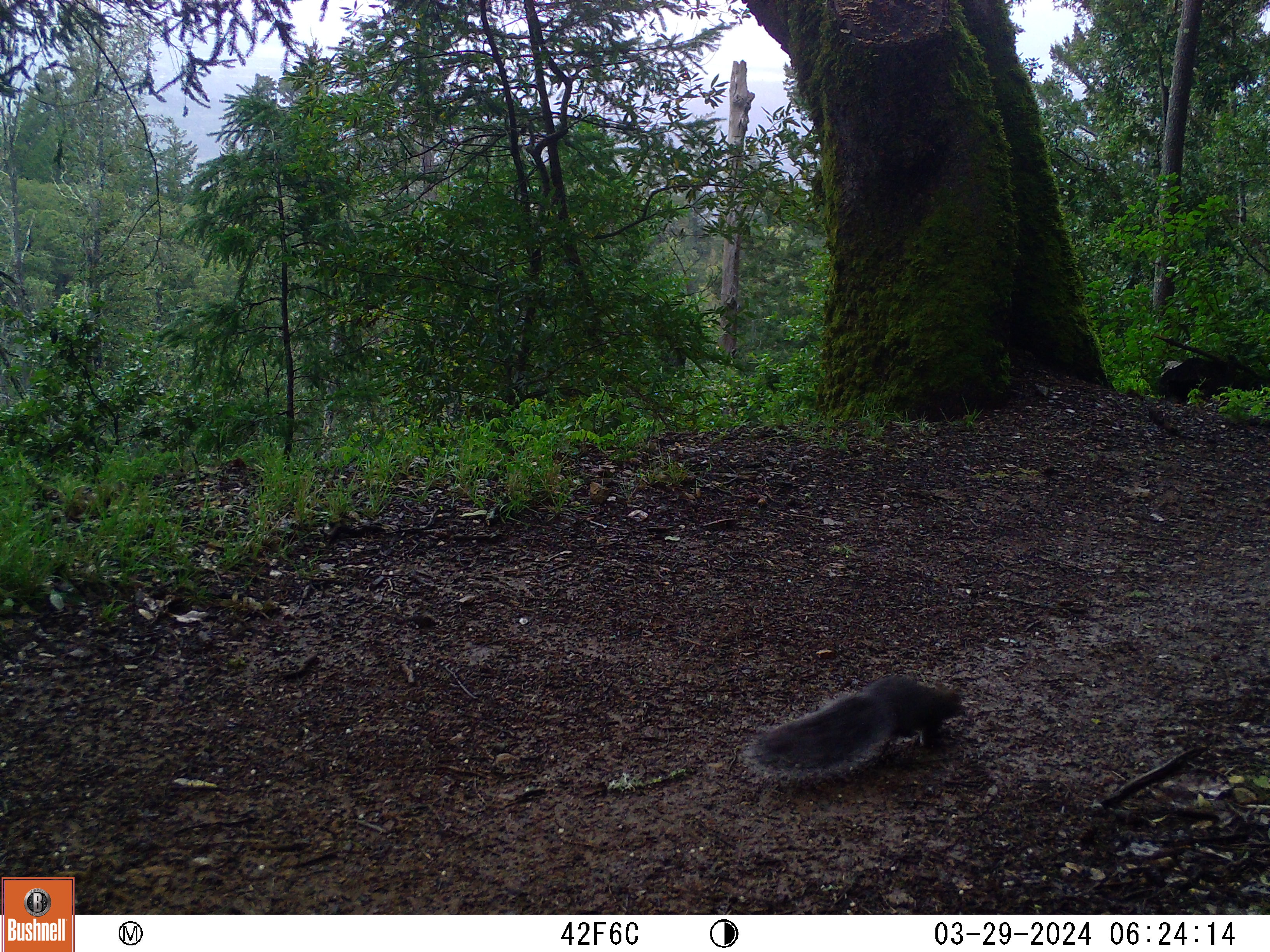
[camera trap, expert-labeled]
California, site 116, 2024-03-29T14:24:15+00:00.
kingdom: Animalia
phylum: Chordata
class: Mammalia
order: Rodentia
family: Sciuridae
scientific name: Sciuridae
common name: squirrel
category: unknown squirrel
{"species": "unknown squirrel (squirrel) (Sciuridae)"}